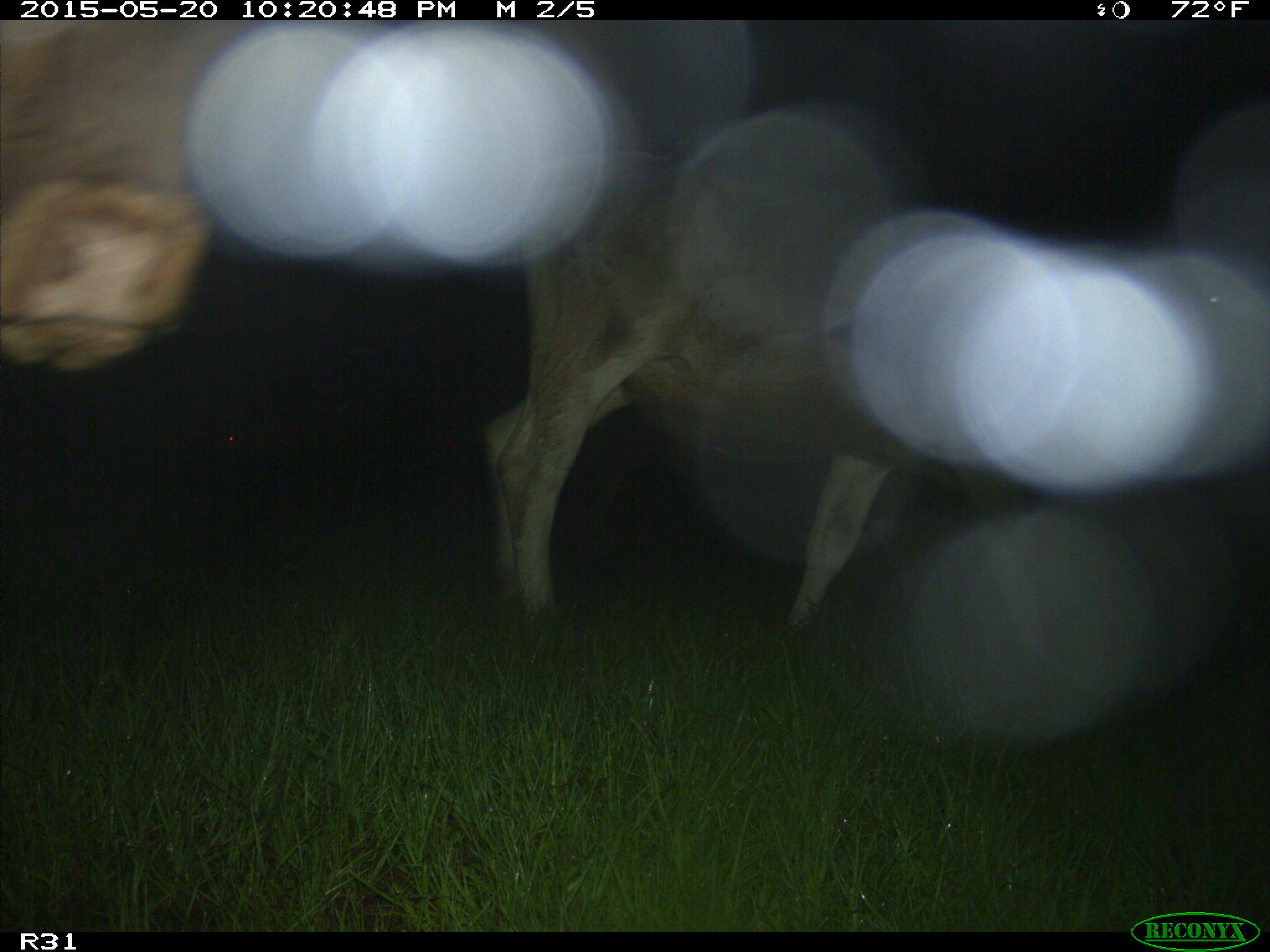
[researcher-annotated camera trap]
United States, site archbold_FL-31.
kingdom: Animalia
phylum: Chordata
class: Mammalia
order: Artiodactyla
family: Bovidae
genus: Bos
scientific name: Bos taurus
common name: domestic cow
Bos taurus (domestic cow).